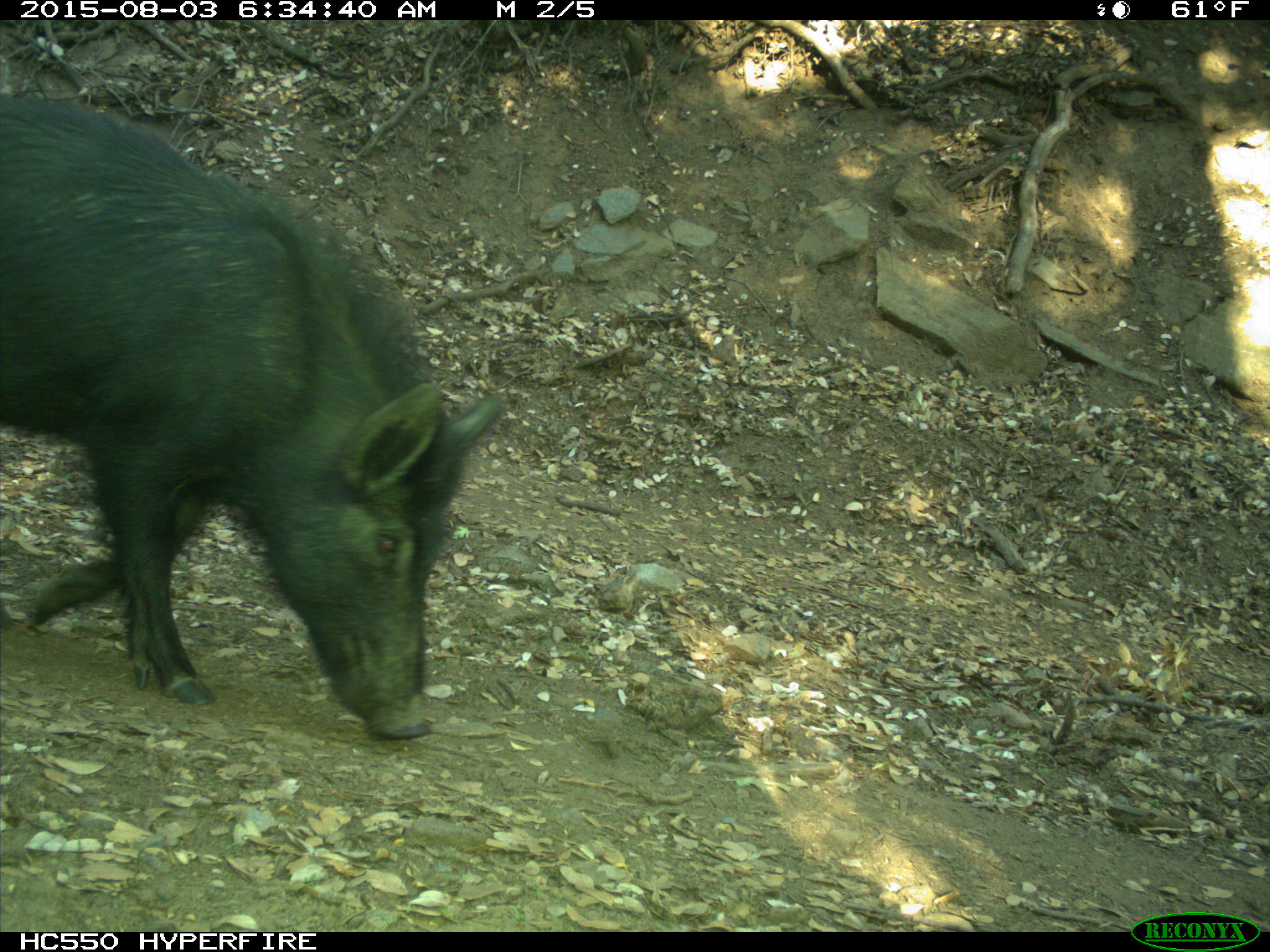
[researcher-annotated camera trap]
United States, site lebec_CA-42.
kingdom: Animalia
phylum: Chordata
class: Mammalia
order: Artiodactyla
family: Suidae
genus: Sus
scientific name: Sus scrofa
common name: wild boar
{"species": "Sus scrofa (wild boar)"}